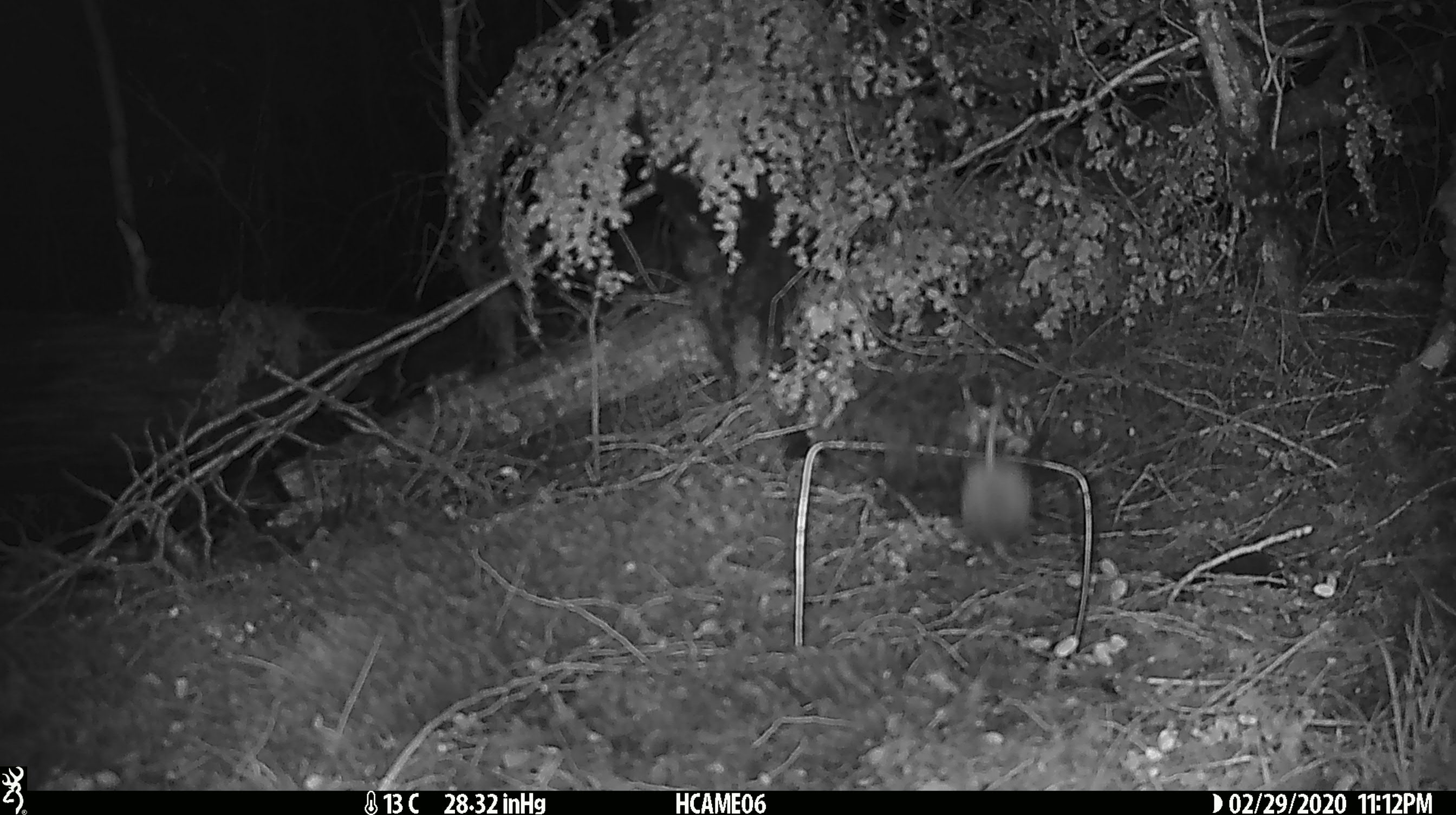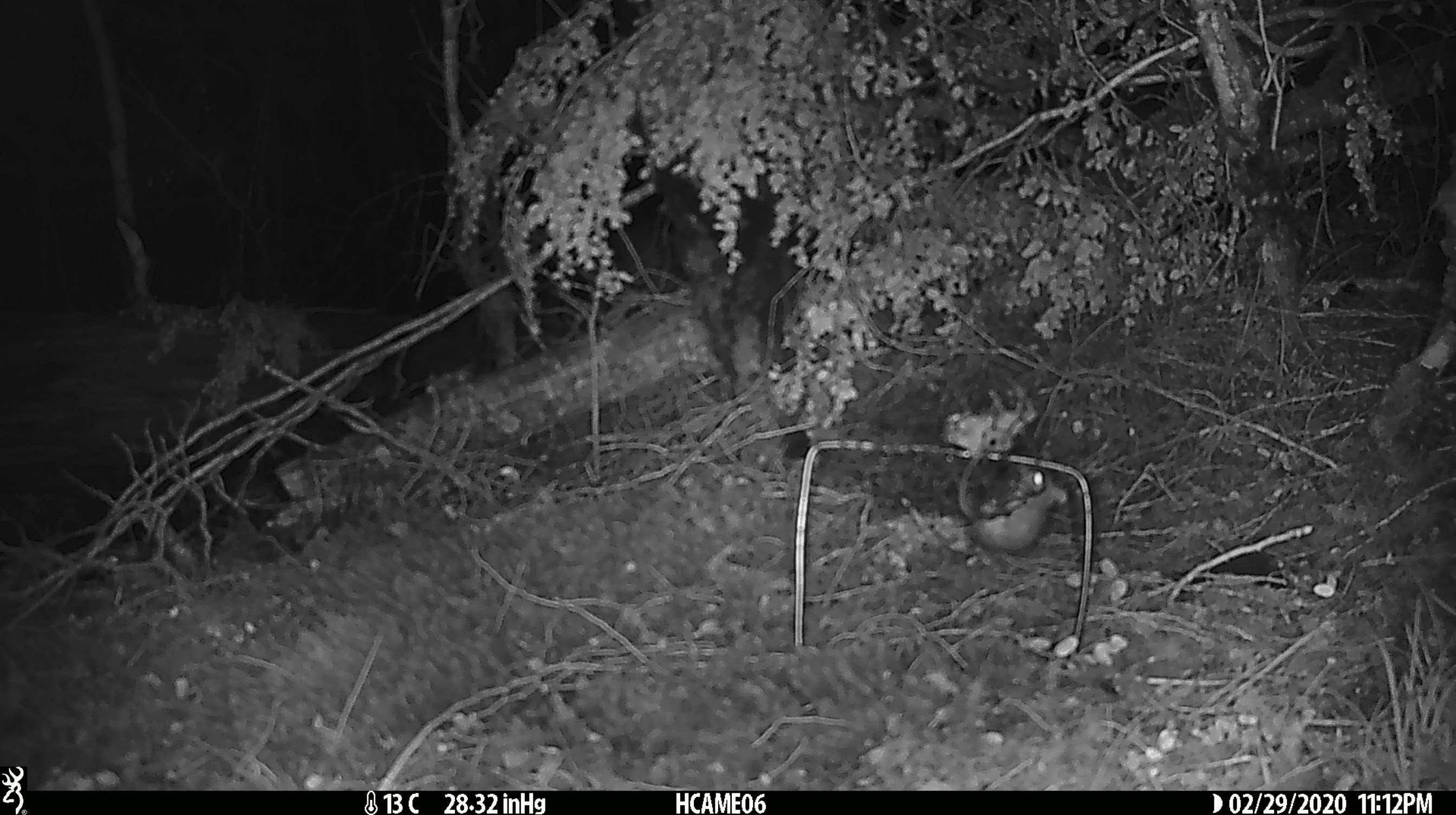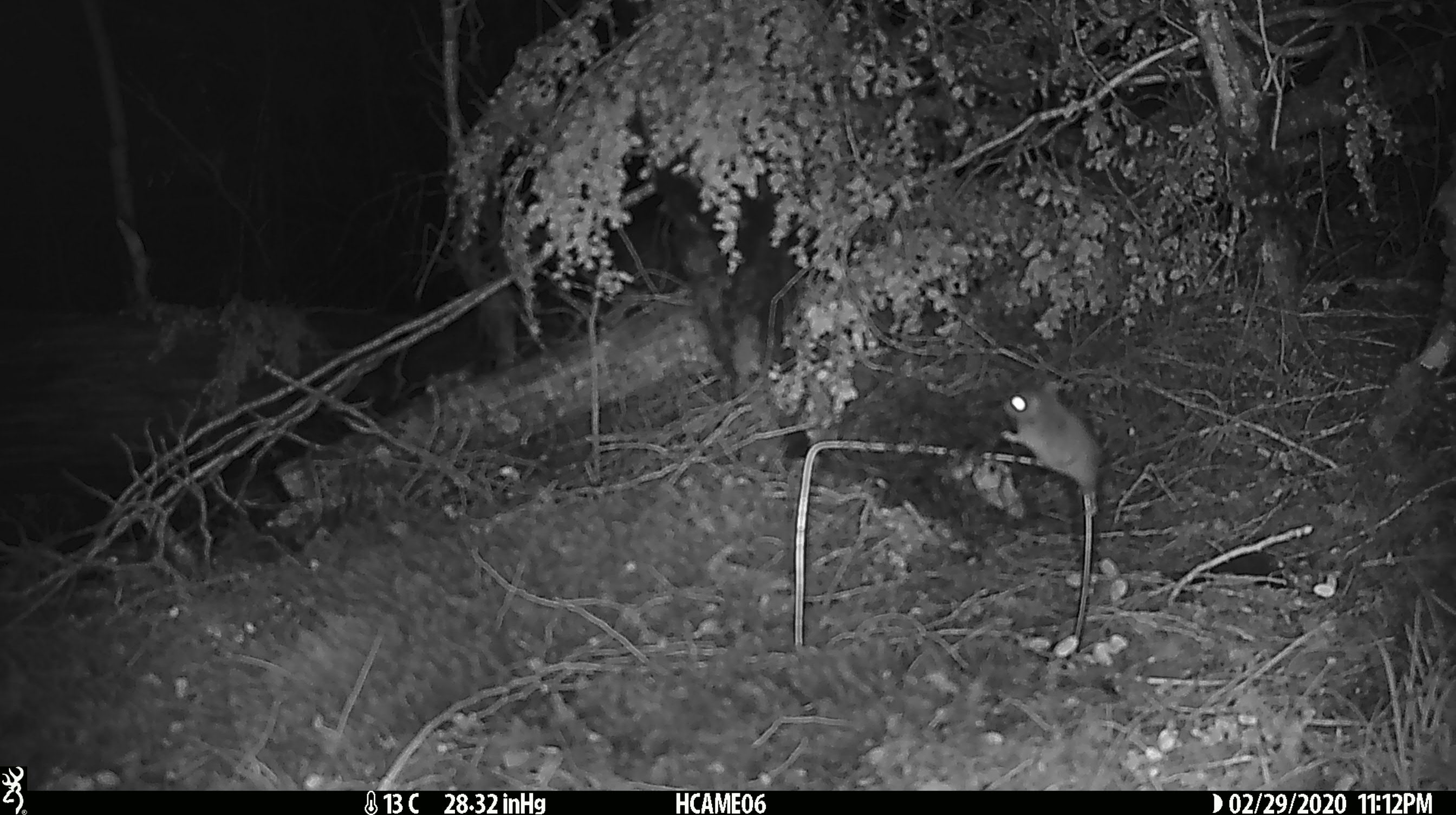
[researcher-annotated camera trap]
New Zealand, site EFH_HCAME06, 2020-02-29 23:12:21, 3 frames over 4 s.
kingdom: Animalia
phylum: Chordata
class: Mammalia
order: Rodentia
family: Muridae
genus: Mus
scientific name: Mus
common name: mouse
Mouse (Mus).